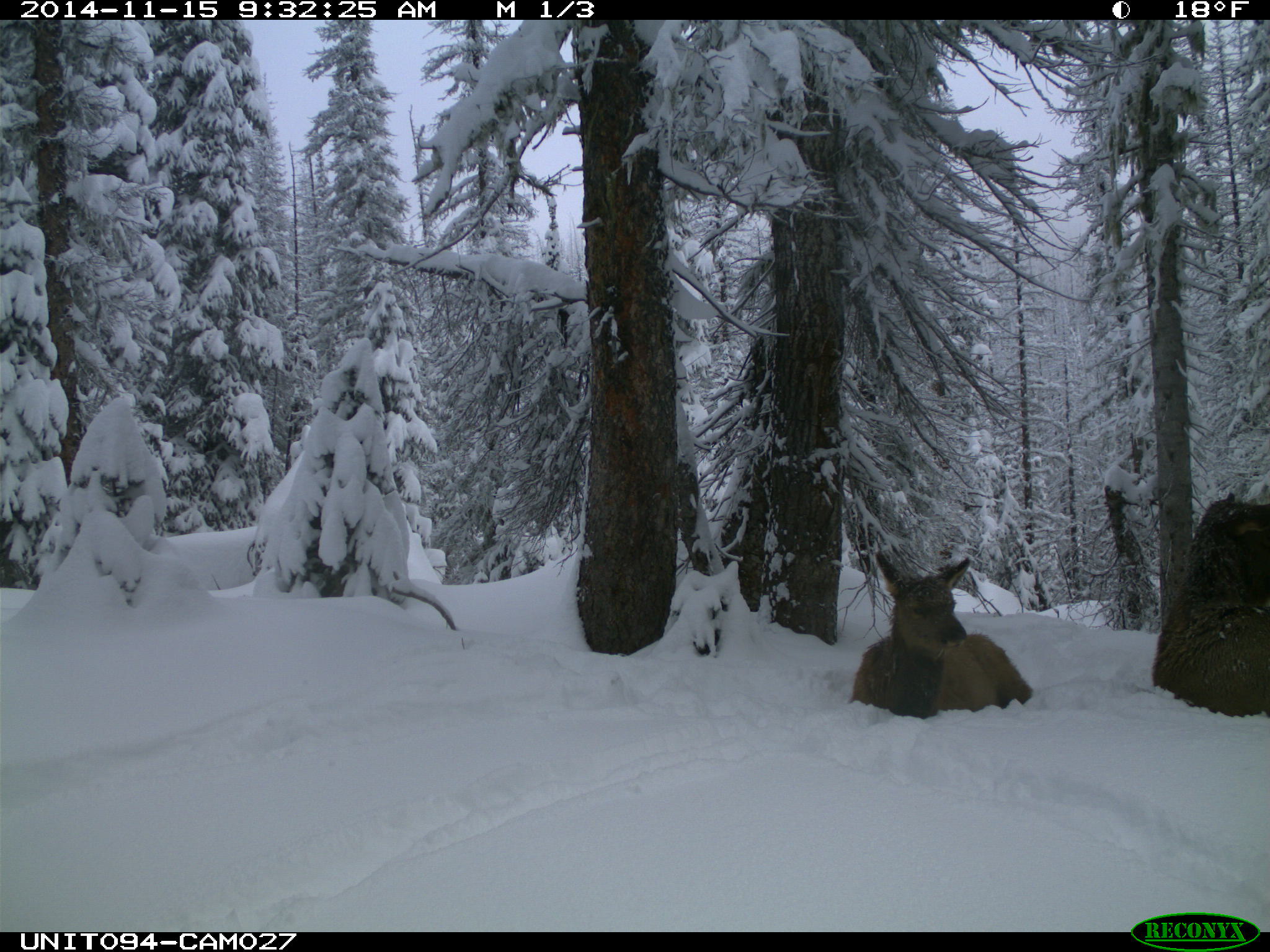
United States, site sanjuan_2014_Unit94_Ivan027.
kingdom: Animalia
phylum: Chordata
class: Mammalia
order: Artiodactyla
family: Cervidae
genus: Cervus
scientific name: Cervus elaphus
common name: red deer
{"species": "Cervus elaphus (red deer)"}